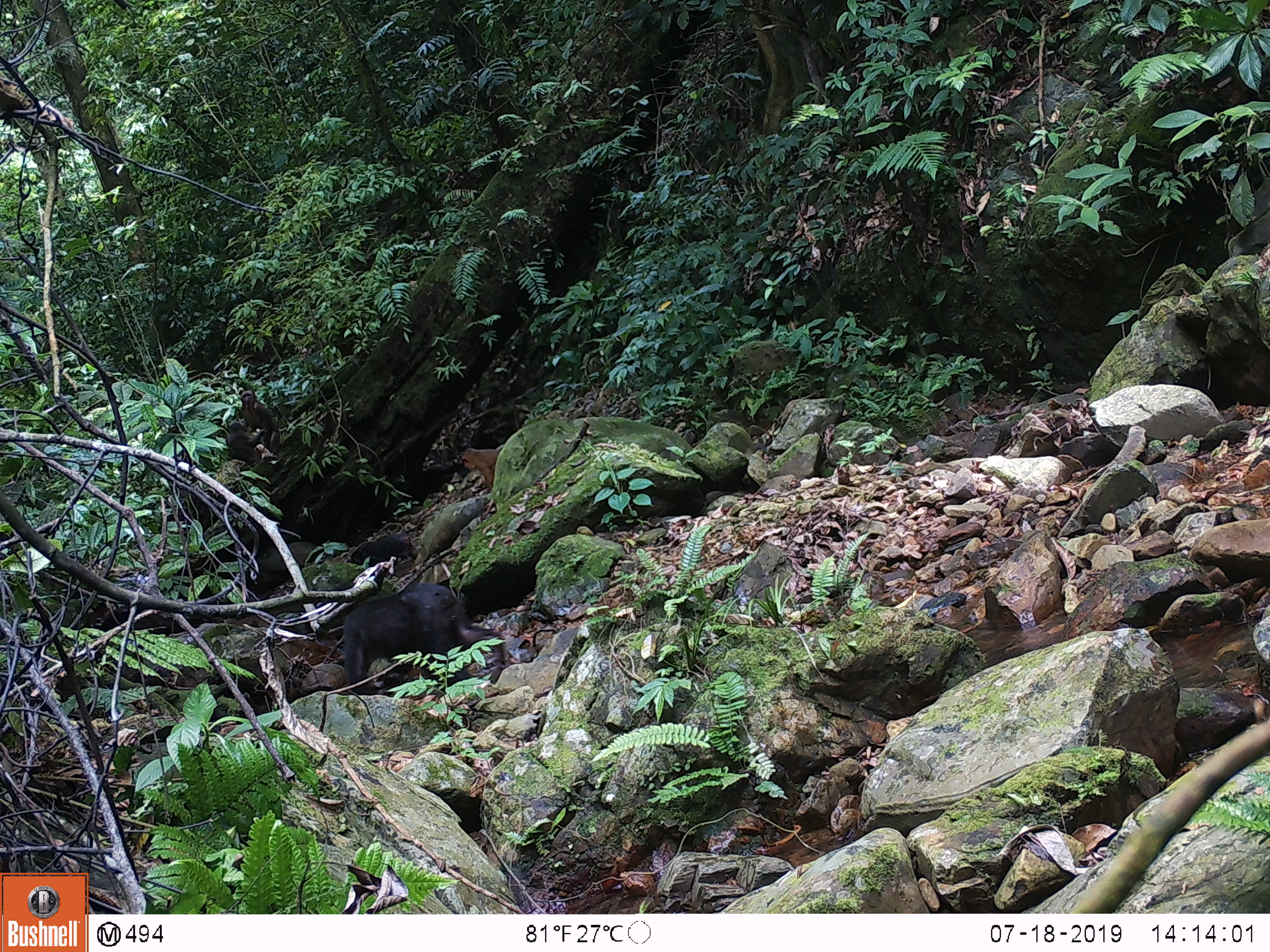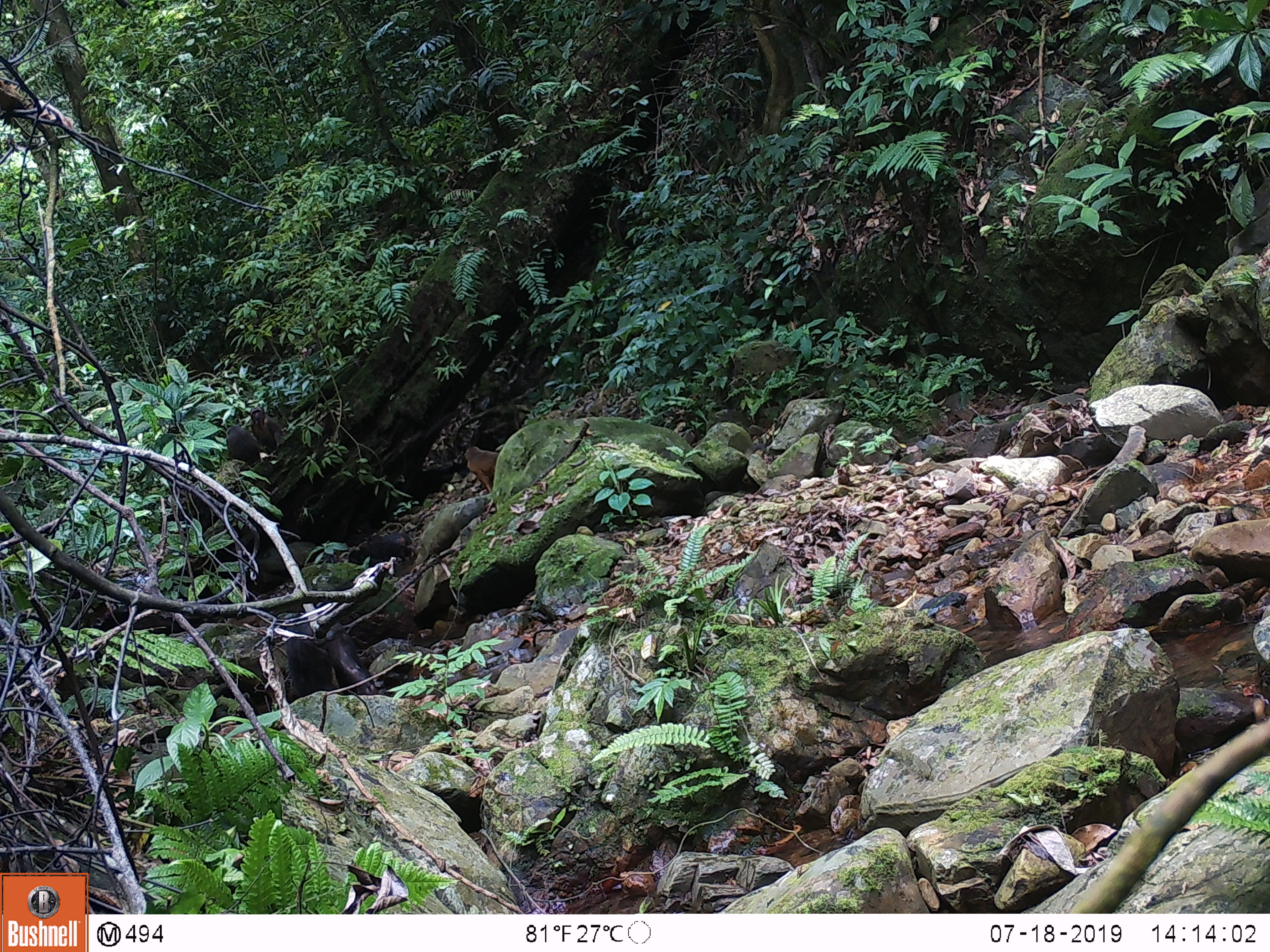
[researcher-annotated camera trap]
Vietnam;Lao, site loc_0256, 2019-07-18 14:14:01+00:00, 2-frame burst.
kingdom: Animalia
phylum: Chordata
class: Mammalia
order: Primates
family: Cercopithecidae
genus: Macaca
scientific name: Macaca arctoides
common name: stump-tailed macaque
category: stump tailed macaque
Stump tailed macaque (stump-tailed macaque) (Macaca arctoides). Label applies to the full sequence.